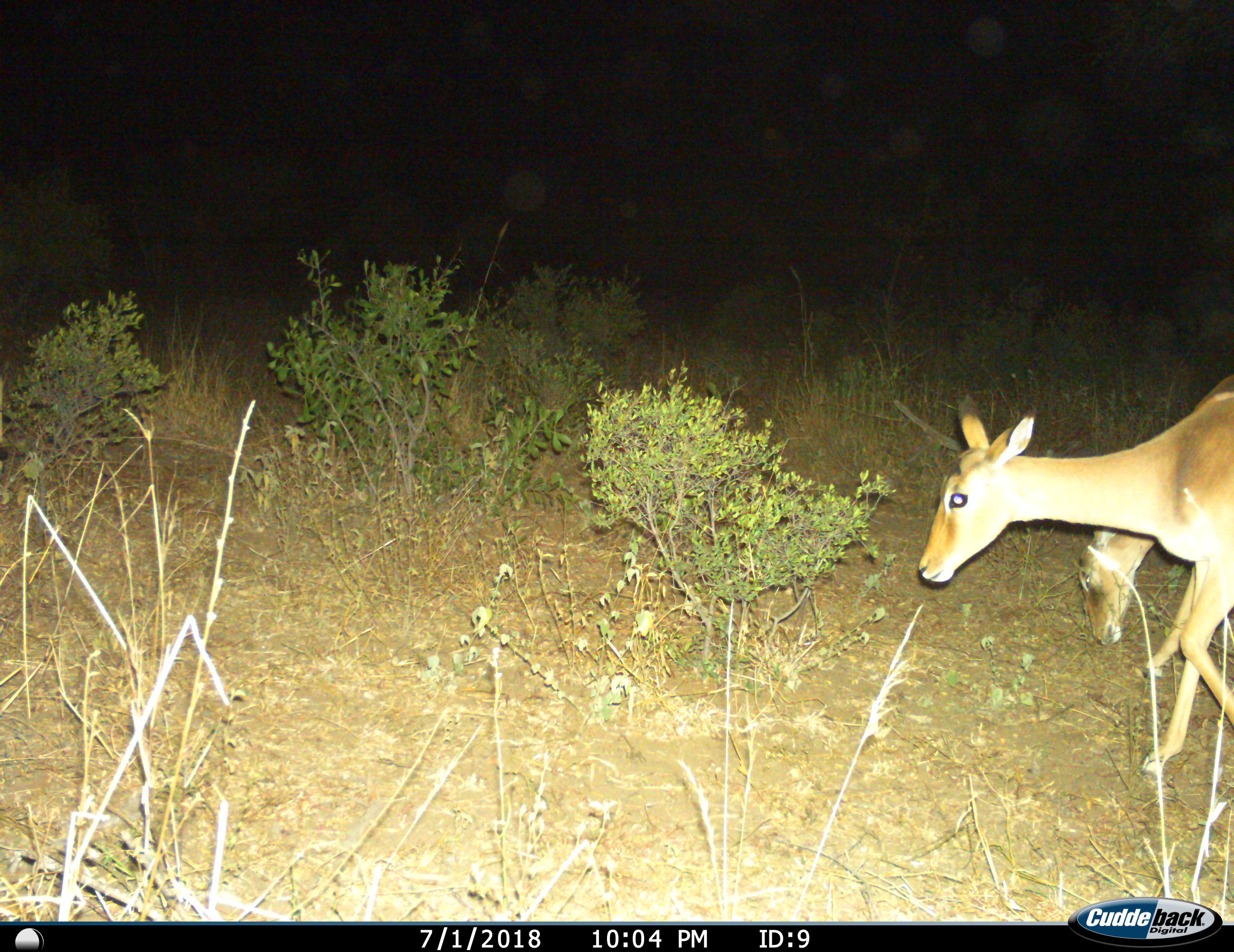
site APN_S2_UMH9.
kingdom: Animalia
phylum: Chordata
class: Mammalia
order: Artiodactyla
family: Bovidae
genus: Aepyceros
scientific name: Aepyceros melampus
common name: impala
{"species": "impala (Aepyceros melampus)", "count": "2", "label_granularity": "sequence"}